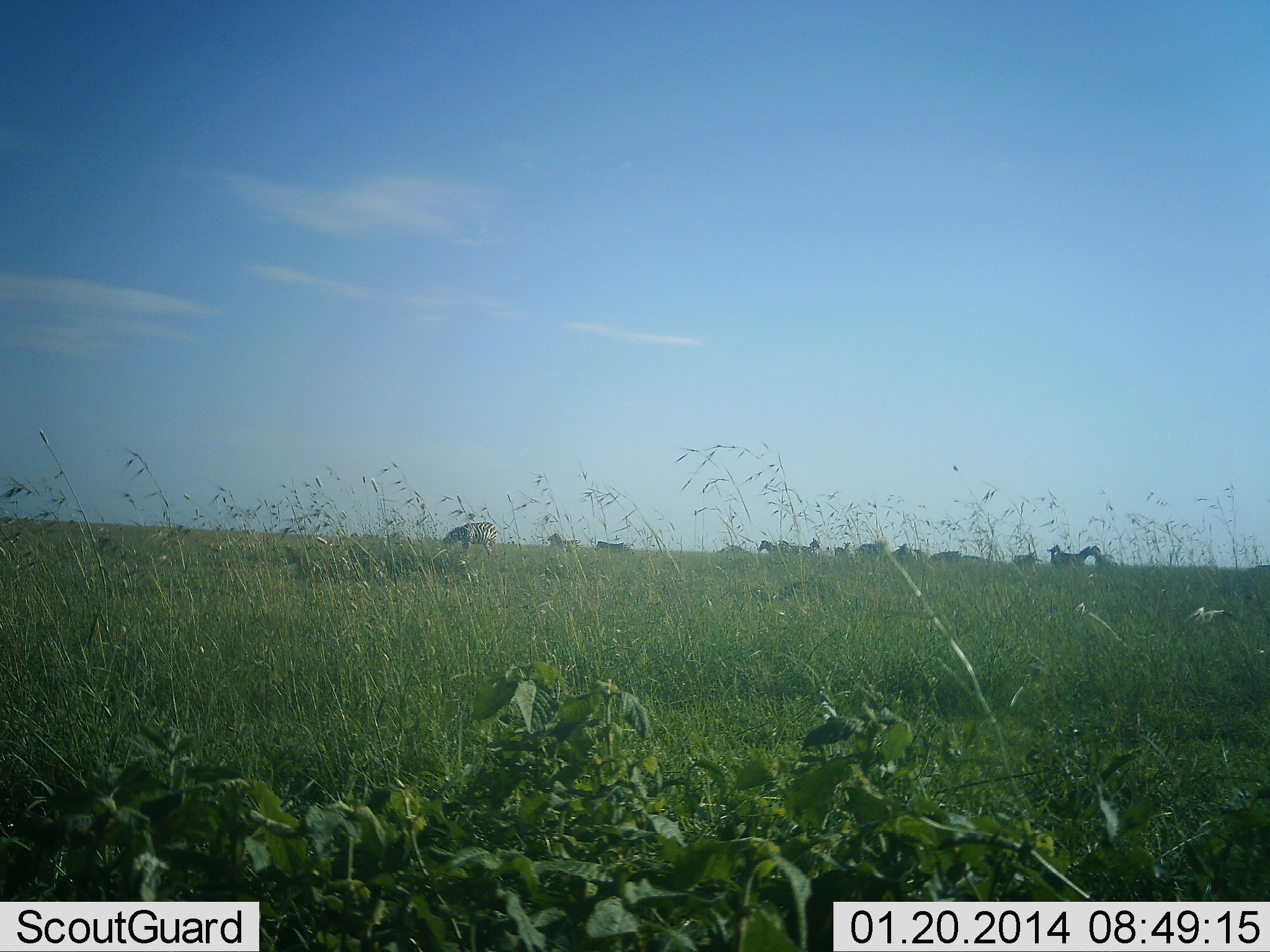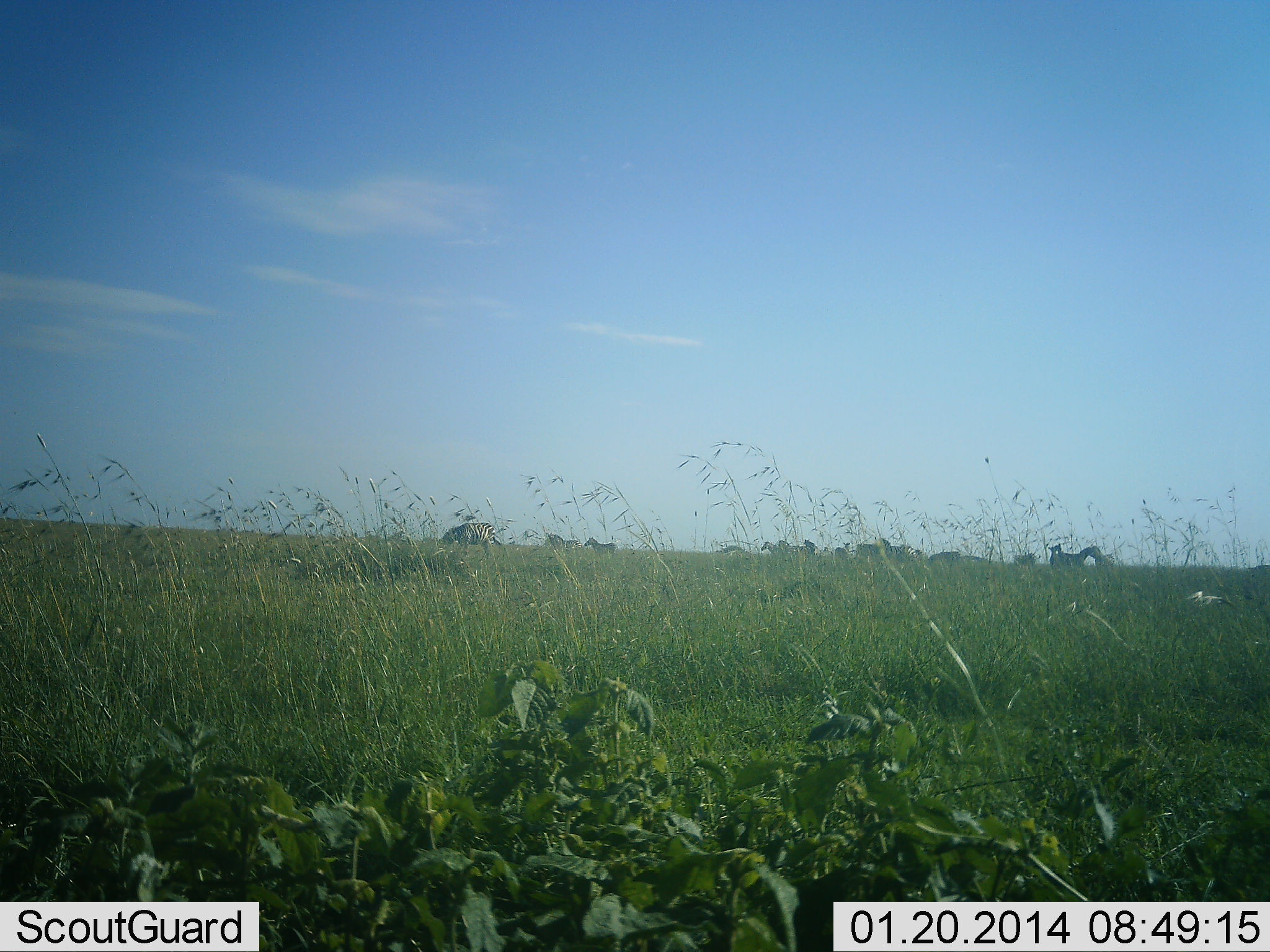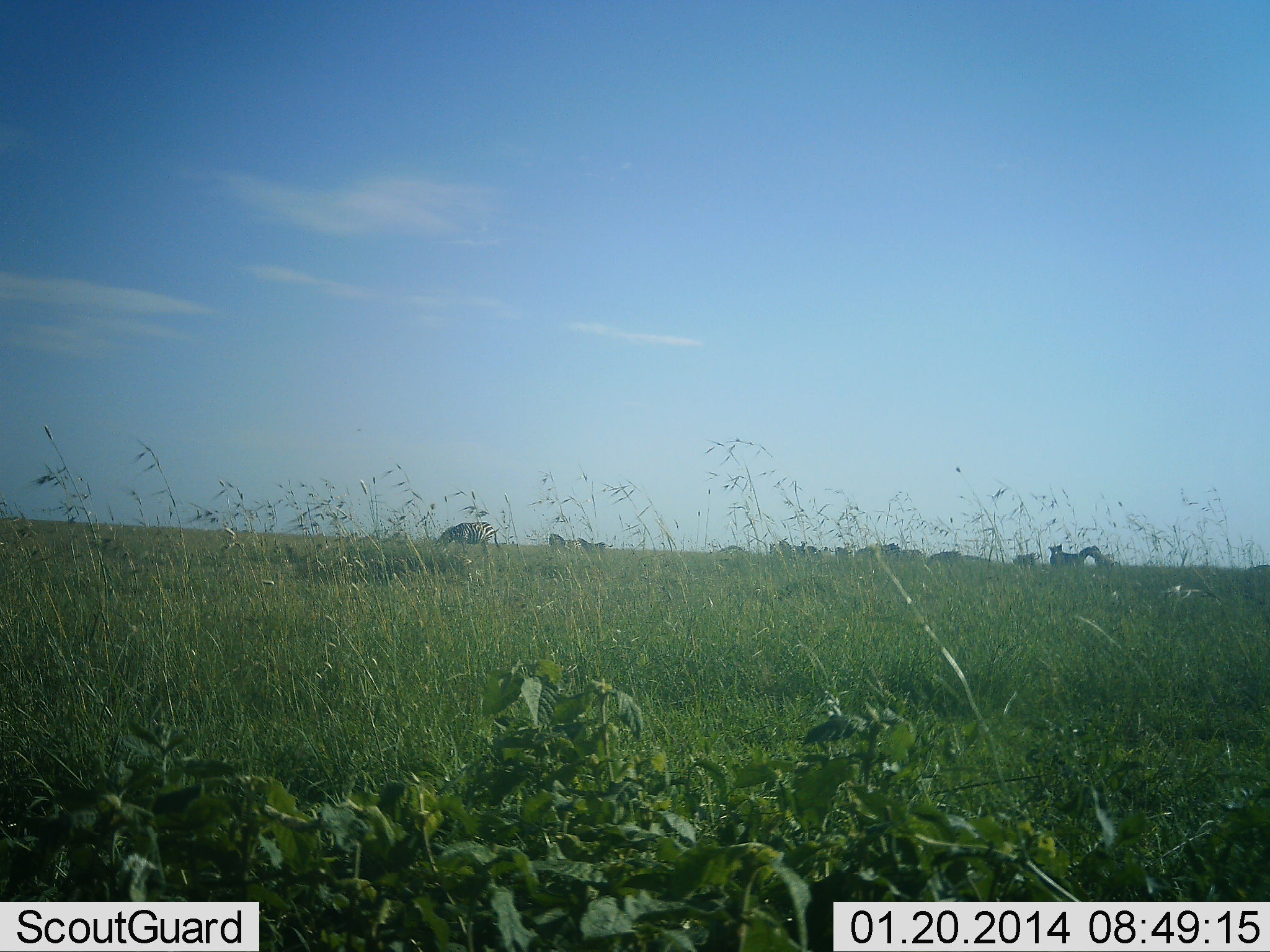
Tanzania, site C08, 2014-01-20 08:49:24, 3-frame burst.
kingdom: Animalia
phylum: Chordata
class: Mammalia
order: Perissodactyla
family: Equidae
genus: Equus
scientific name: Equus quagga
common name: plains zebra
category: zebra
Zebra (plains zebra) (Equus quagga), count 11-50. Behavior (volunteer vote fractions): standing 50%, resting 0%, moving 80%, interacting 10%. Young present (vote fraction): 0%. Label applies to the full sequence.